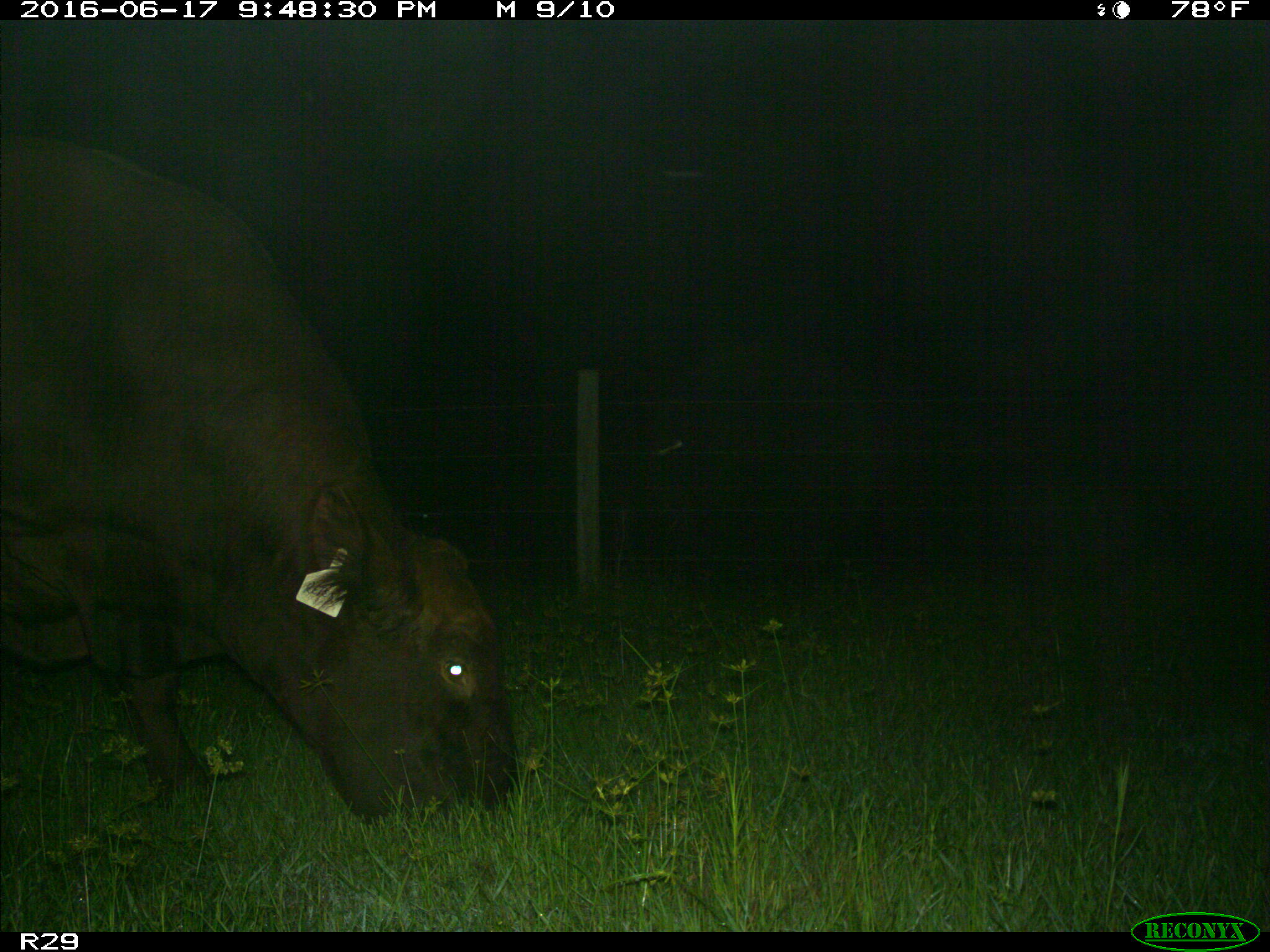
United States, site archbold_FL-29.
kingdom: Animalia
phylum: Chordata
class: Mammalia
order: Artiodactyla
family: Bovidae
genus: Bos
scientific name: Bos taurus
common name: domestic cow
Bos taurus (domestic cow).